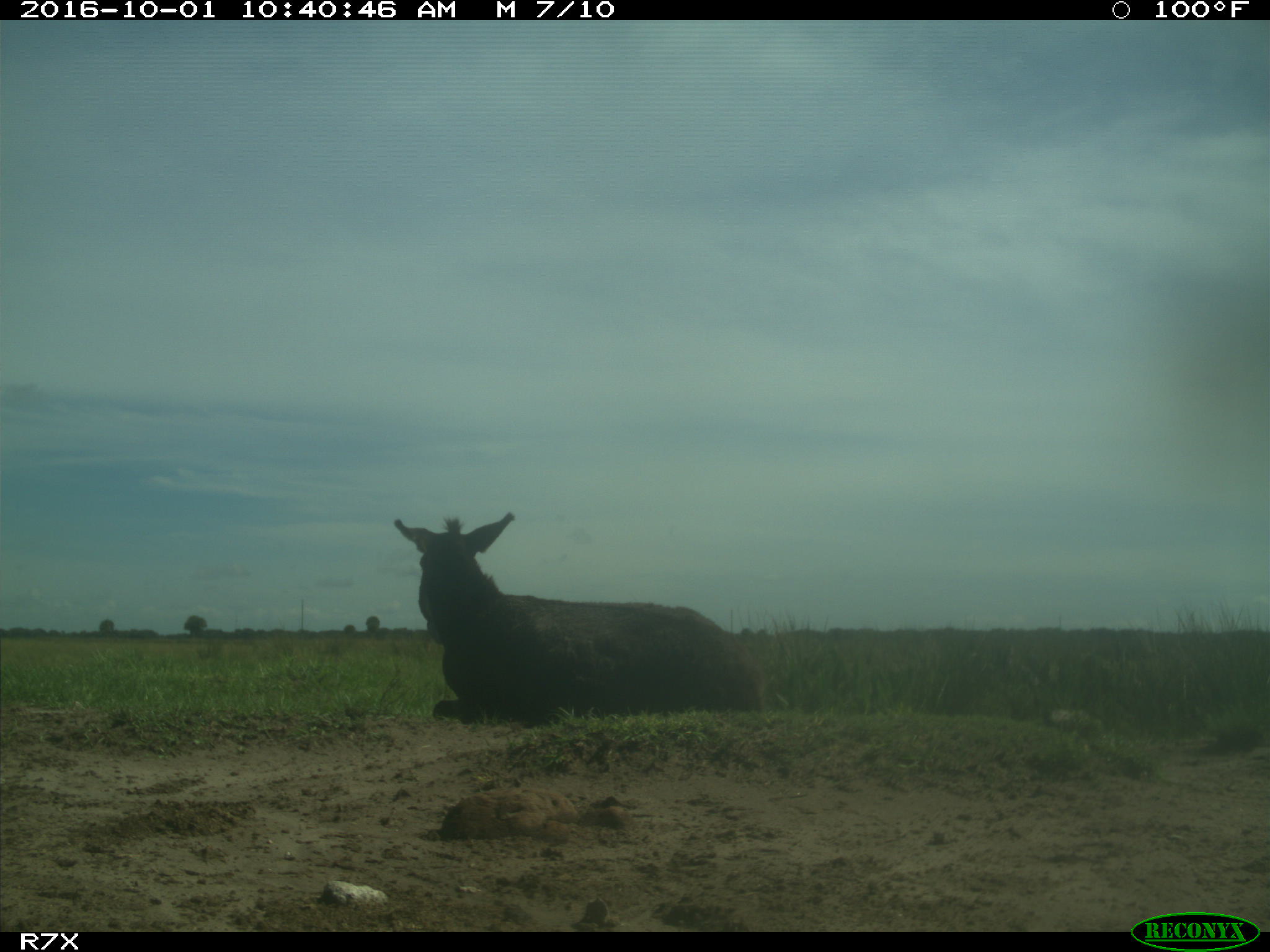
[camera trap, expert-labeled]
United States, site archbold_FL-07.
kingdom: Animalia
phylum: Chordata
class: Mammalia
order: Perissodactyla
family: Equidae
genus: Equus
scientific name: Equus africanus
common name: african wild ass